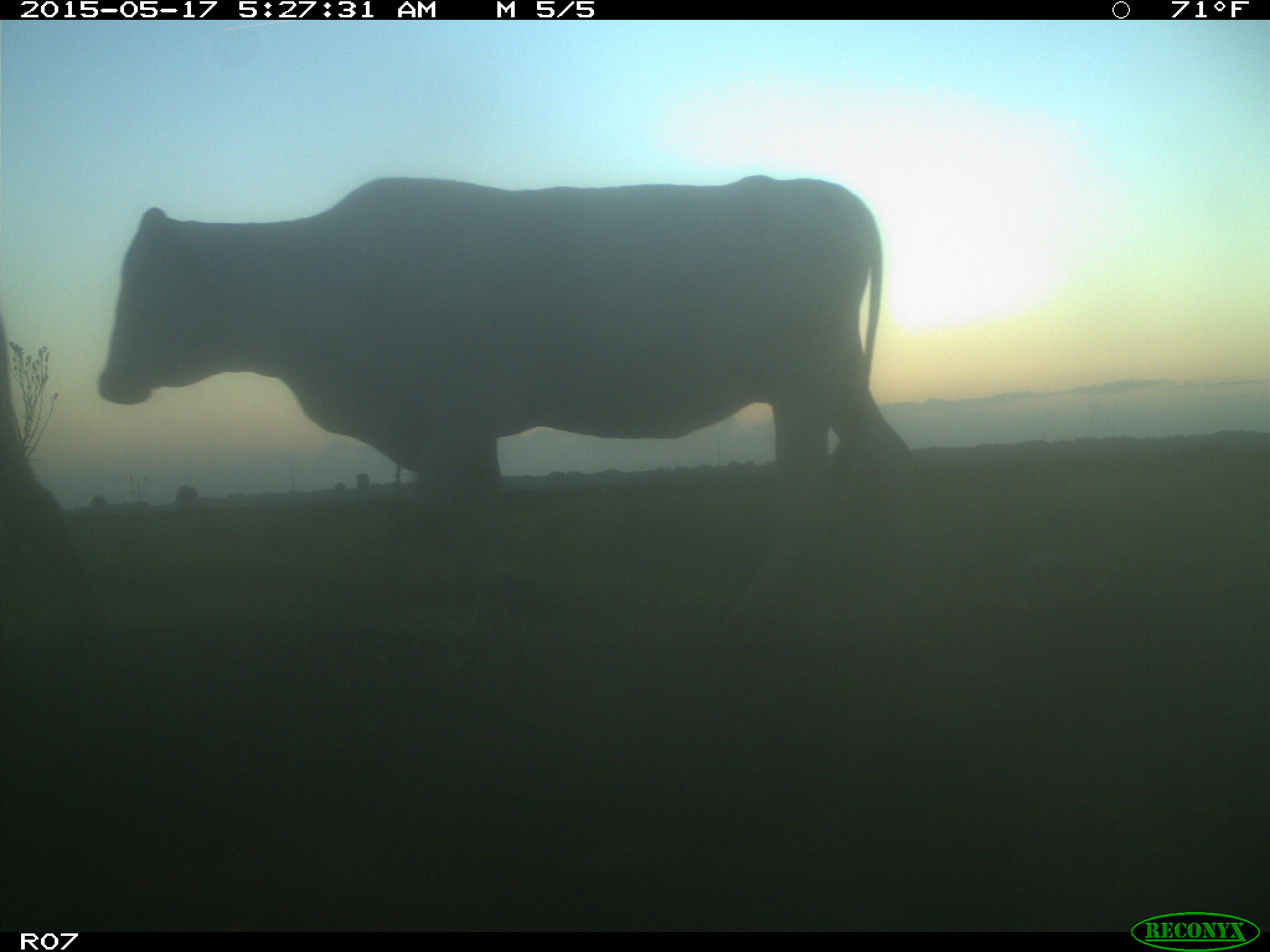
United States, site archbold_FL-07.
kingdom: Animalia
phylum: Chordata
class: Mammalia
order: Artiodactyla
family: Bovidae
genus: Bos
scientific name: Bos taurus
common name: domestic cow